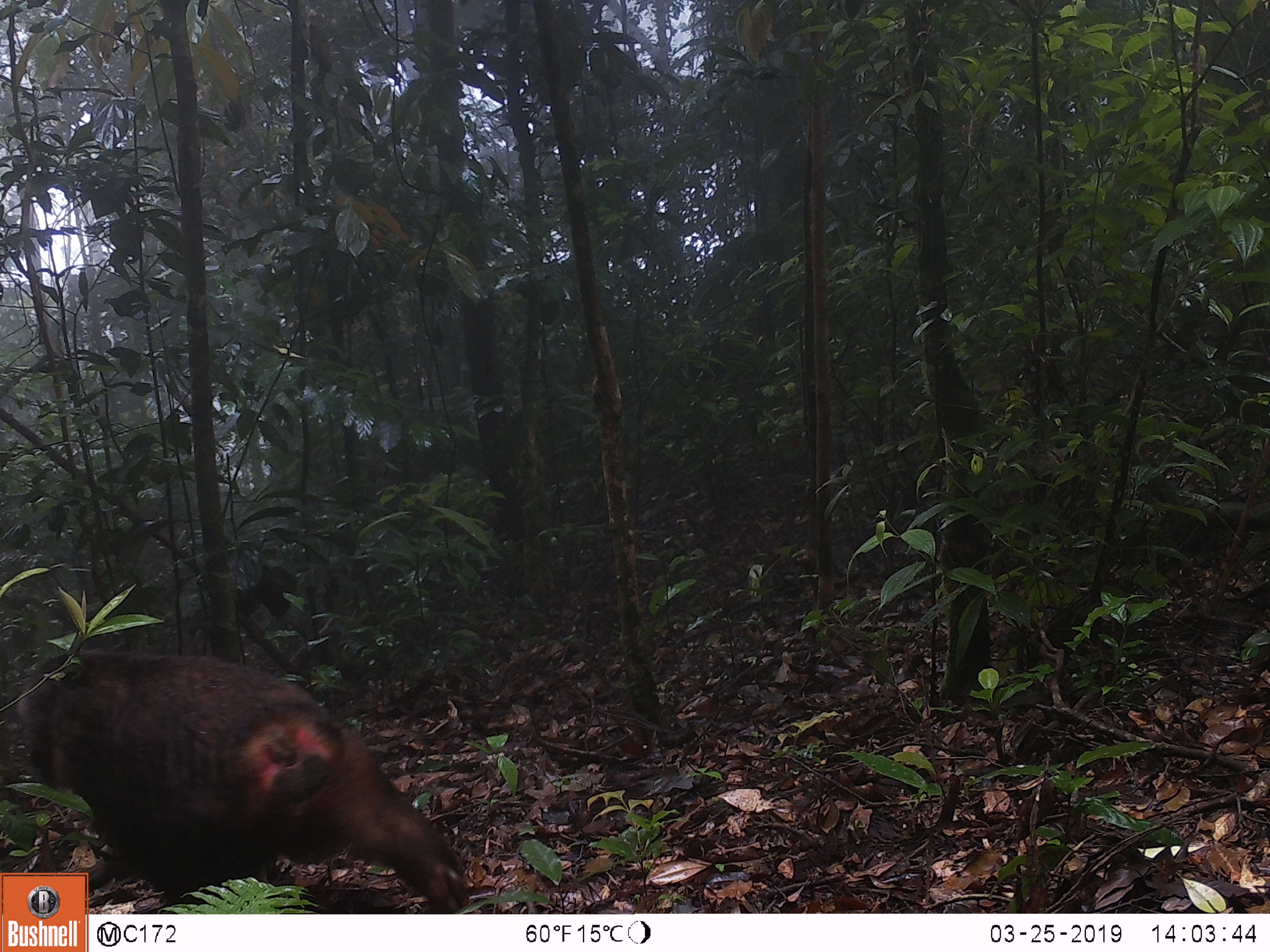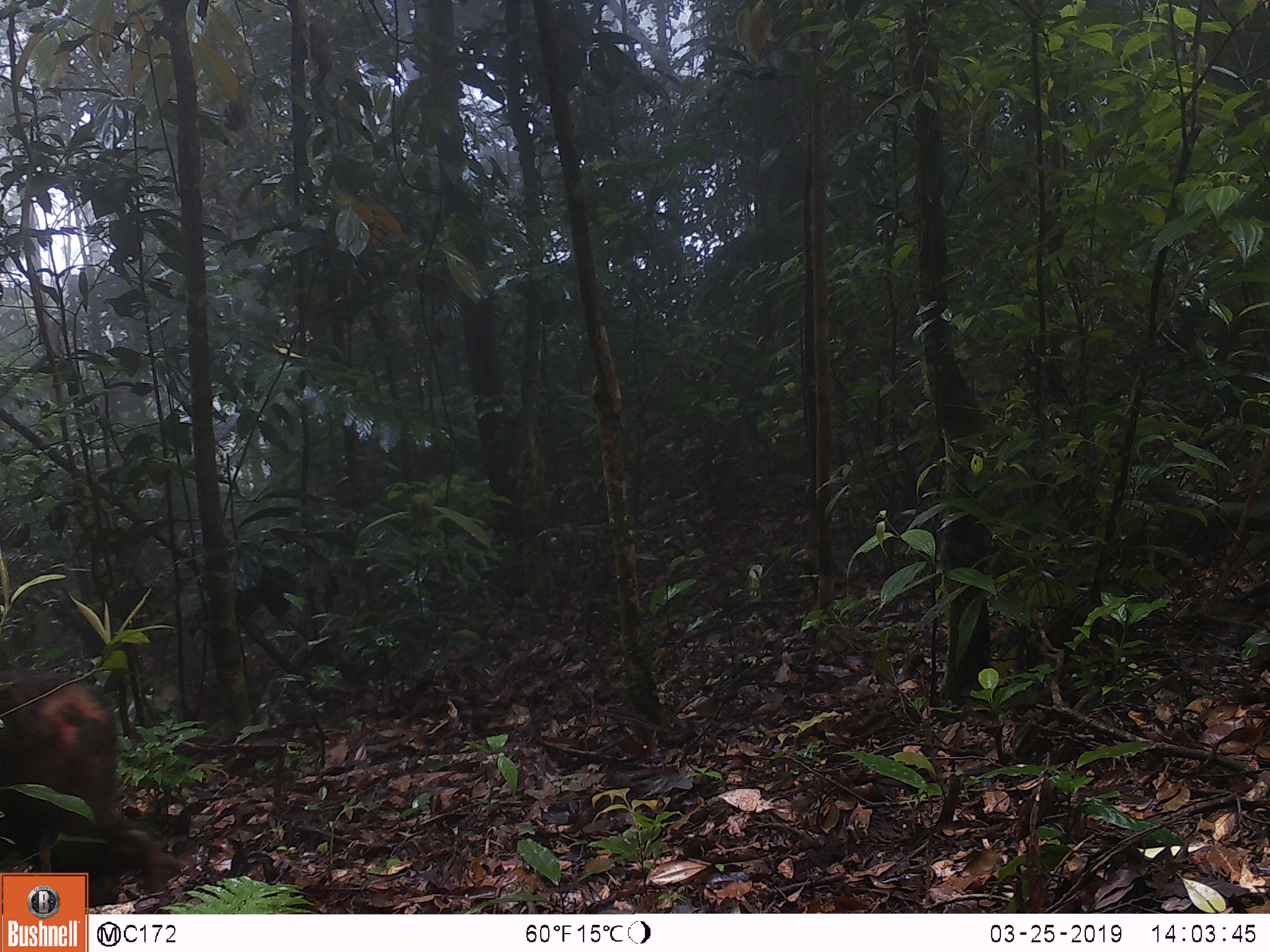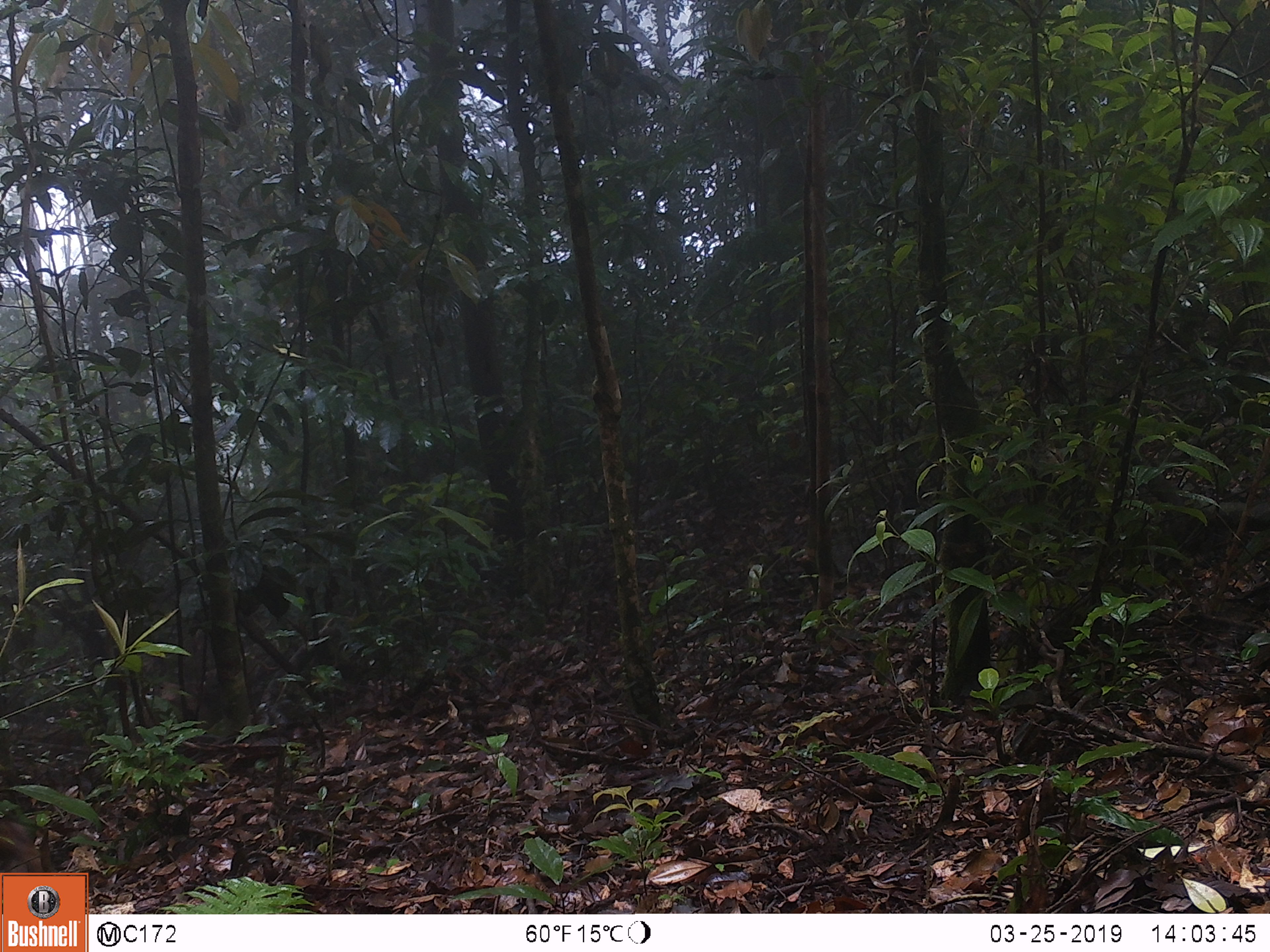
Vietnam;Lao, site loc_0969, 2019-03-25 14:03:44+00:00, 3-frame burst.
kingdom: Animalia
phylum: Chordata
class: Mammalia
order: Primates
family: Cercopithecidae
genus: Macaca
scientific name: Macaca arctoides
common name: stump-tailed macaque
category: stump tailed macaque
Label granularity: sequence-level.